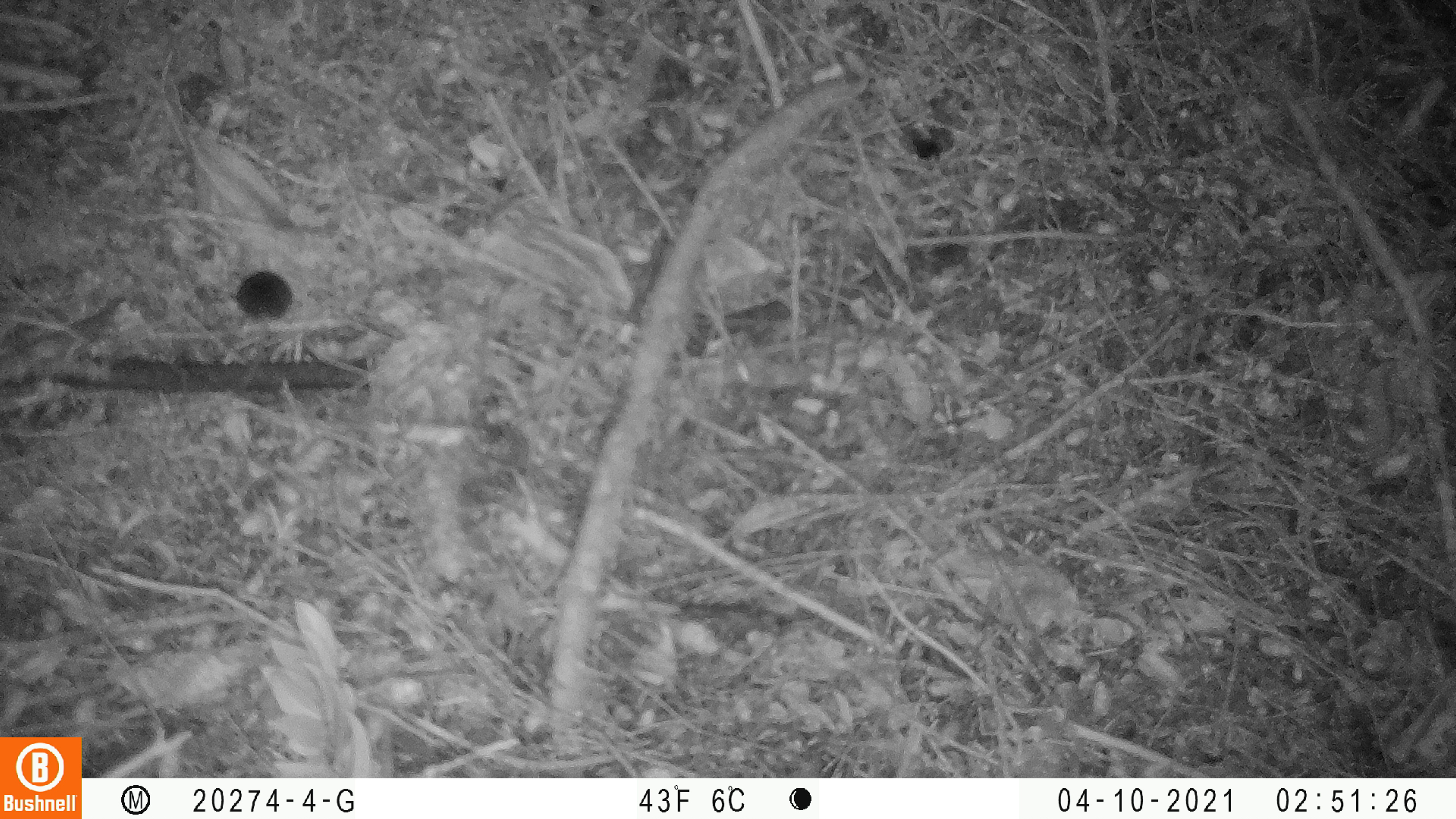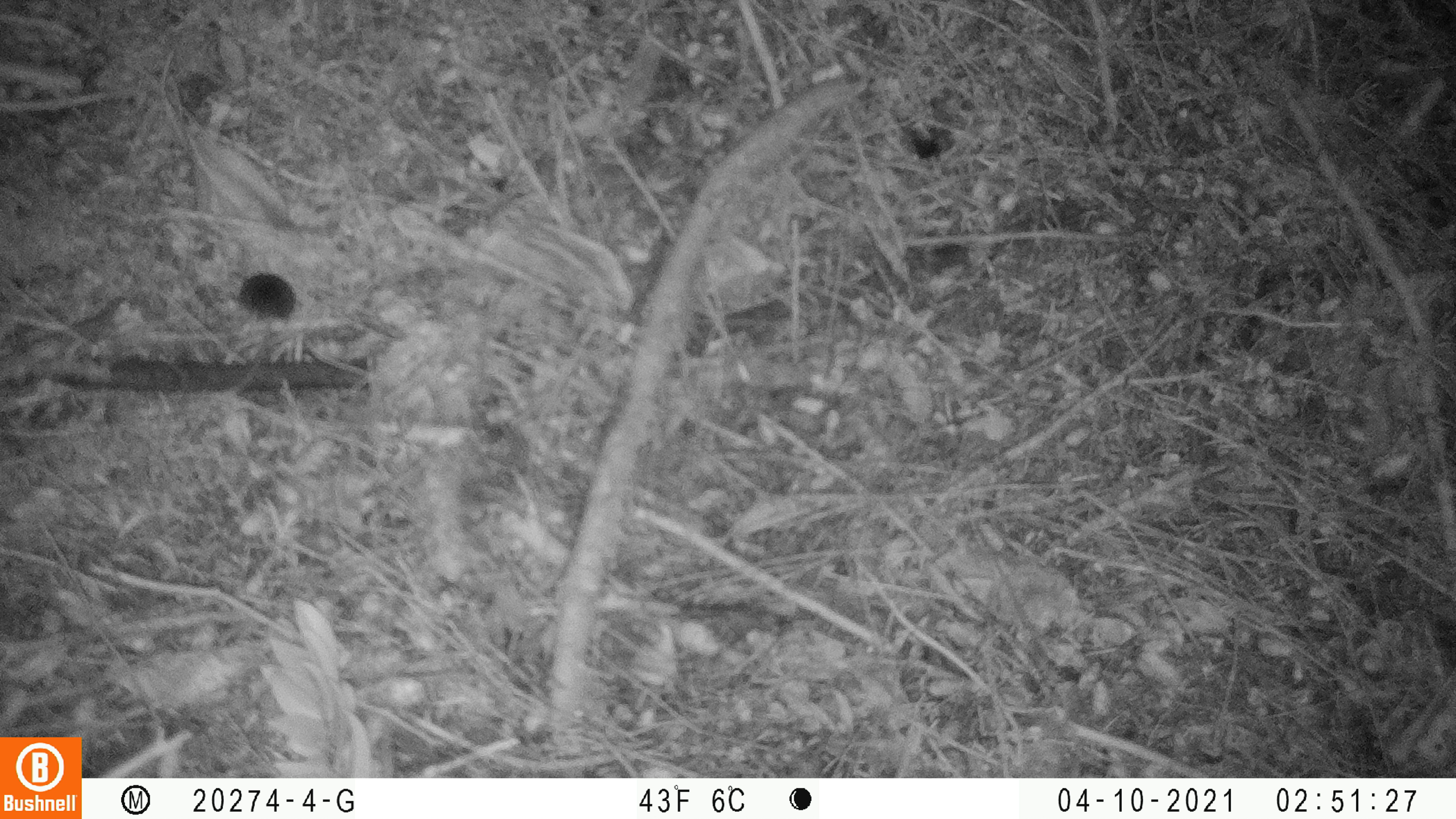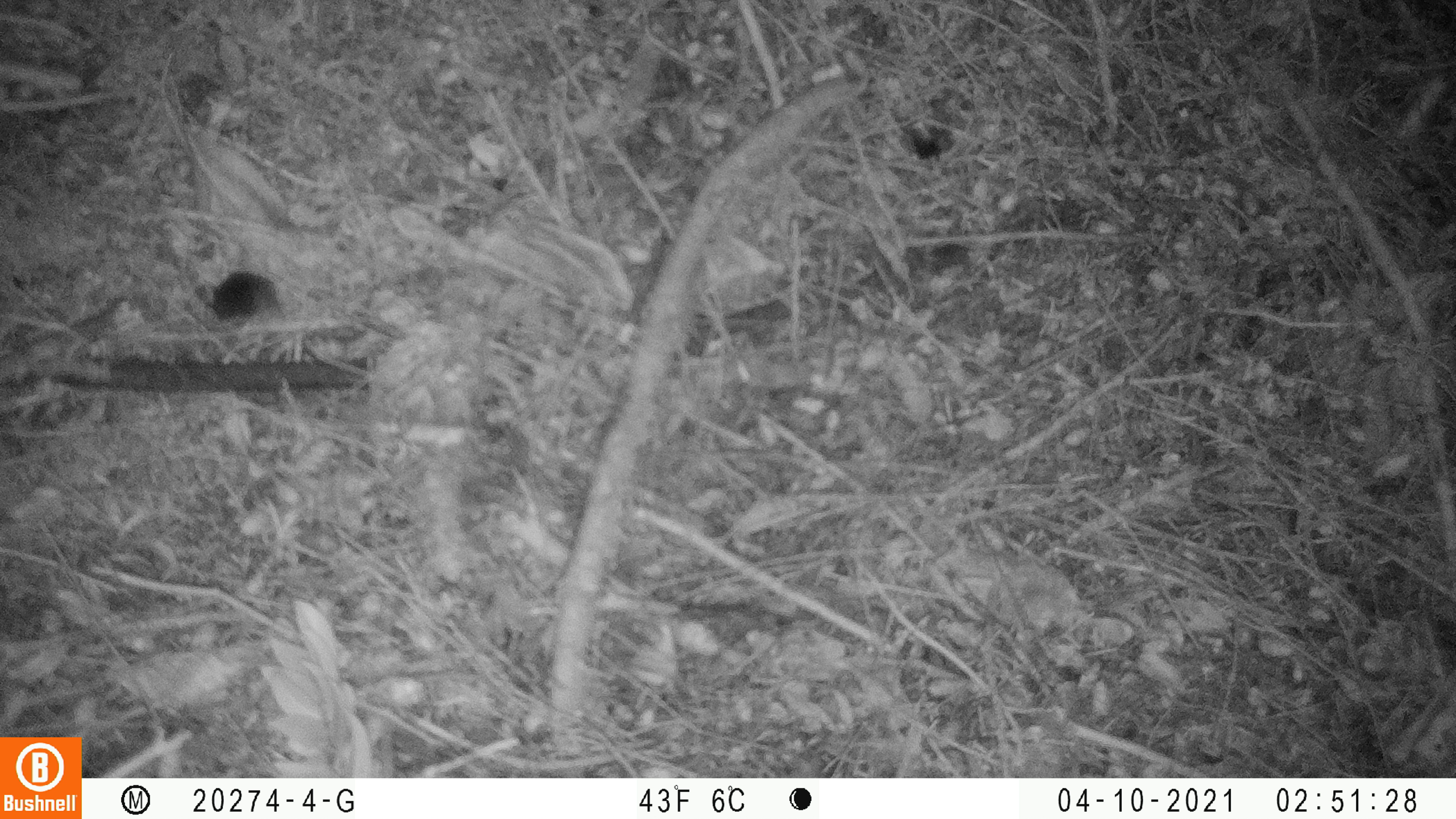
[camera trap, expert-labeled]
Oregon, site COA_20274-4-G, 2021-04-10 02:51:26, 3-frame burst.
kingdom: Animalia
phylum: Chordata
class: Mammalia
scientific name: Mammalia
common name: small mammal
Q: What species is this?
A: Small mammal (Mammalia).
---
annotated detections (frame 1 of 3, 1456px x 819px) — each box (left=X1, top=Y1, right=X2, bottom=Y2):
small mammal: (left=227, top=262, right=301, bottom=320)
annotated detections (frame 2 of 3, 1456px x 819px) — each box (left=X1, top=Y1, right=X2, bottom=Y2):
small mammal: (left=226, top=272, right=301, bottom=404)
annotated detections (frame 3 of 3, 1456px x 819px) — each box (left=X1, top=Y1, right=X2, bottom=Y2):
small mammal: (left=190, top=267, right=310, bottom=345)